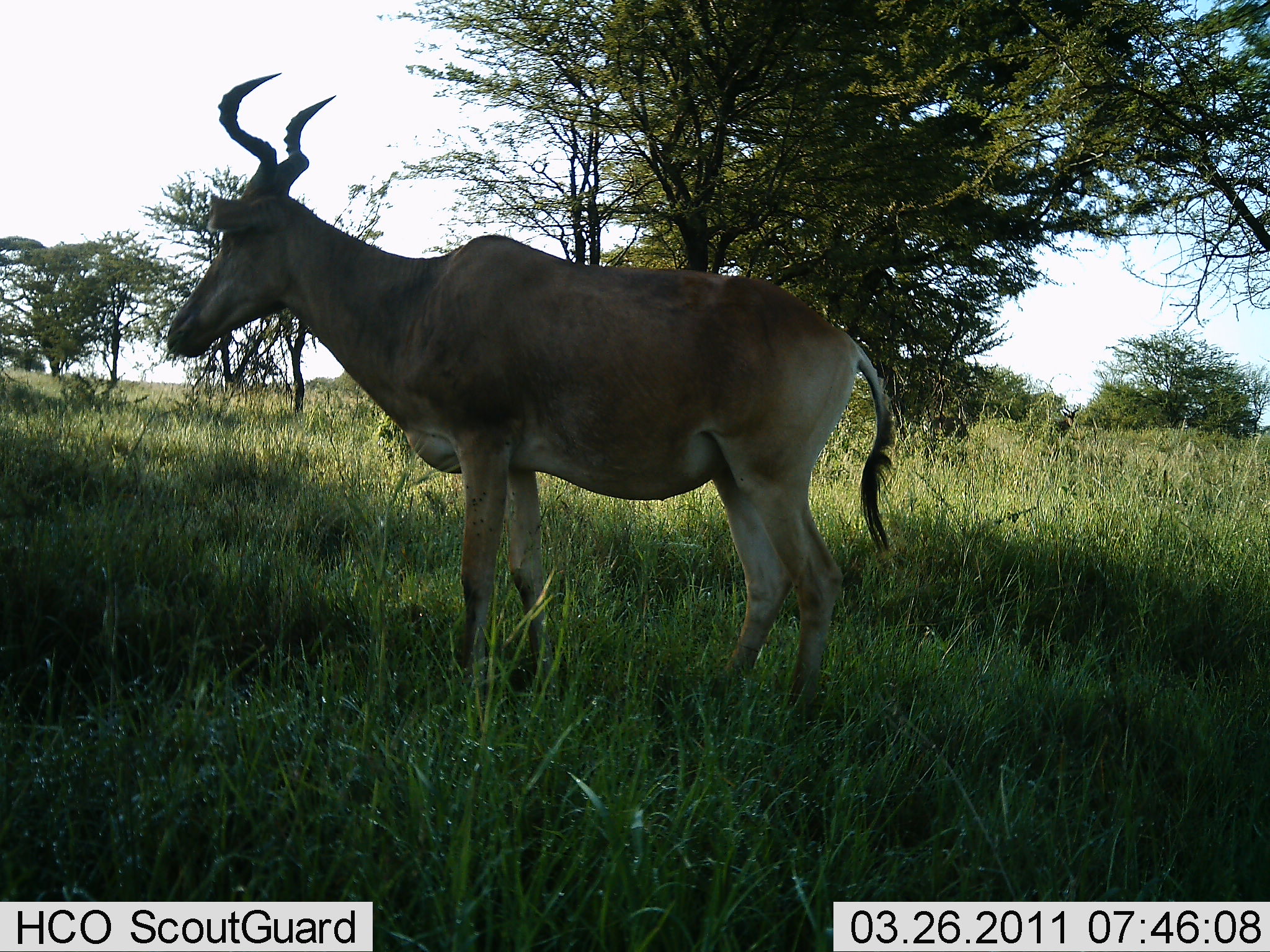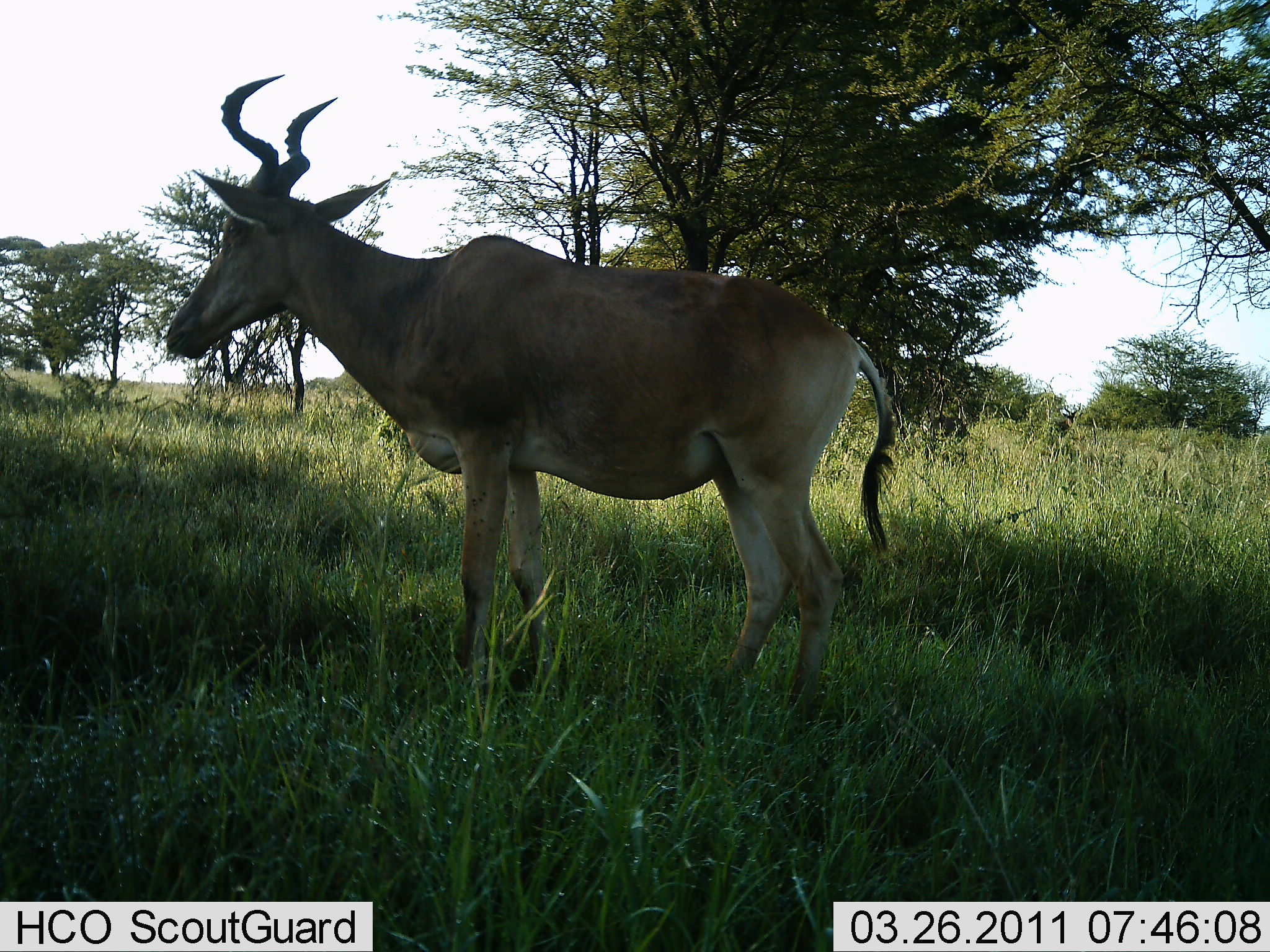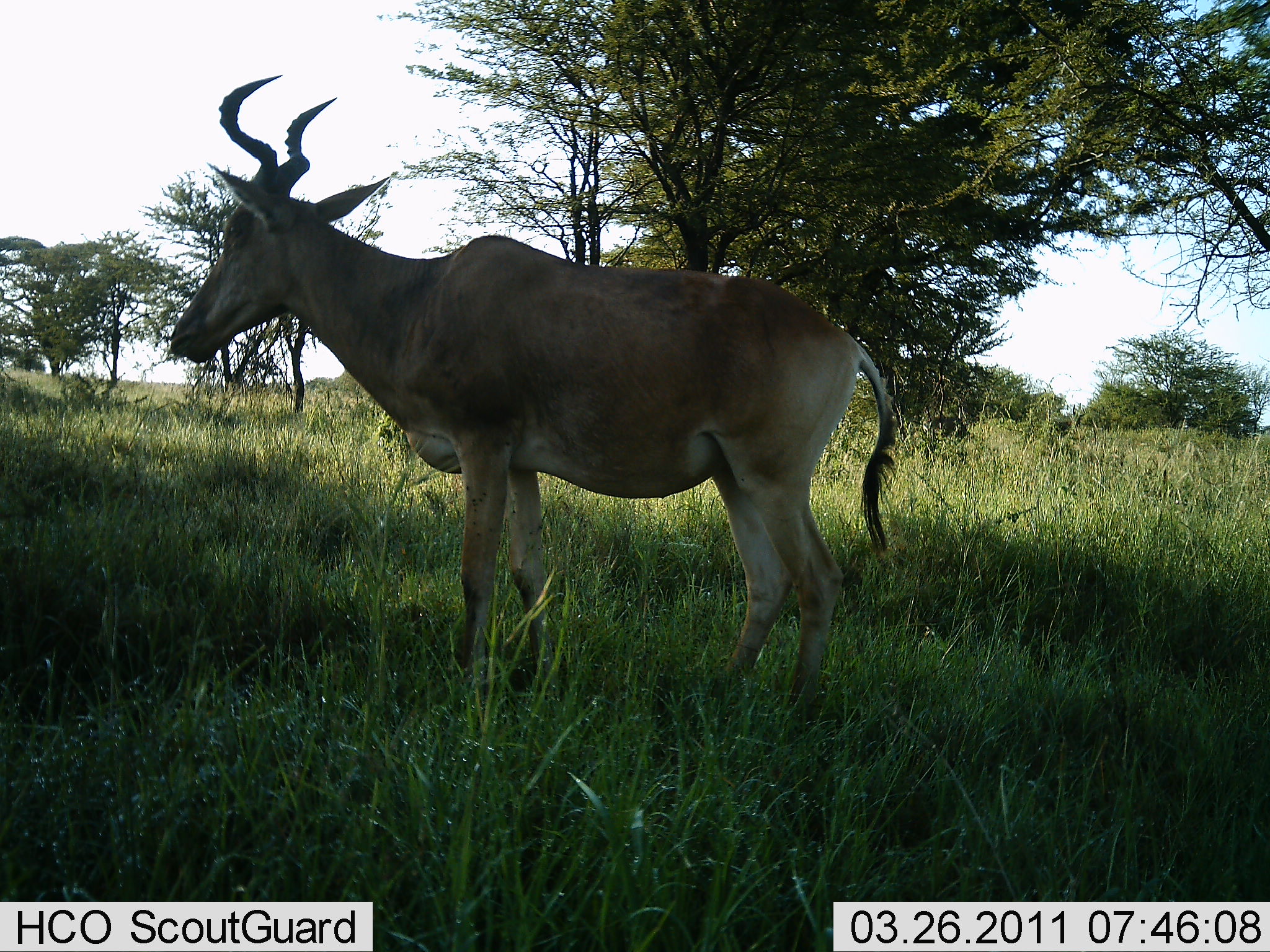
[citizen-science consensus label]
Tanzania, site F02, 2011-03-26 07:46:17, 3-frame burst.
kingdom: Animalia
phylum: Chordata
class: Mammalia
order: Artiodactyla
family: Bovidae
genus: Alcelaphus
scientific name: Alcelaphus buselaphus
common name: hartebeest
Hartebeest (Alcelaphus buselaphus), count 1. Behavior (volunteer vote fractions): standing 100%, resting 0%, moving 0%, interacting 0%. Young present (vote fraction): 0%. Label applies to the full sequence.